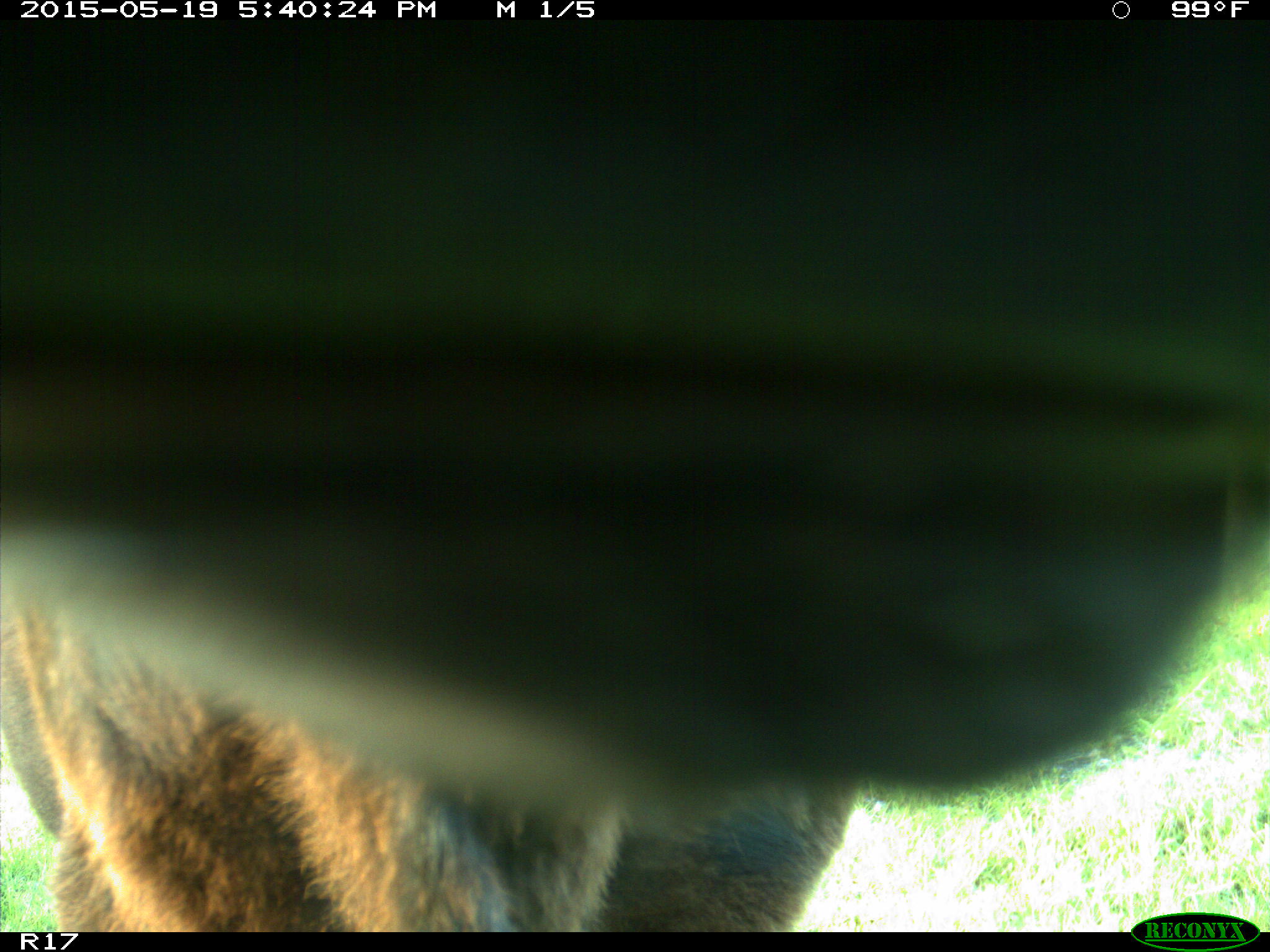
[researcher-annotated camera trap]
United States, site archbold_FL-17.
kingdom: Animalia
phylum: Chordata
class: Mammalia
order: Artiodactyla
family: Bovidae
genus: Bos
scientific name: Bos taurus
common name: domestic cow